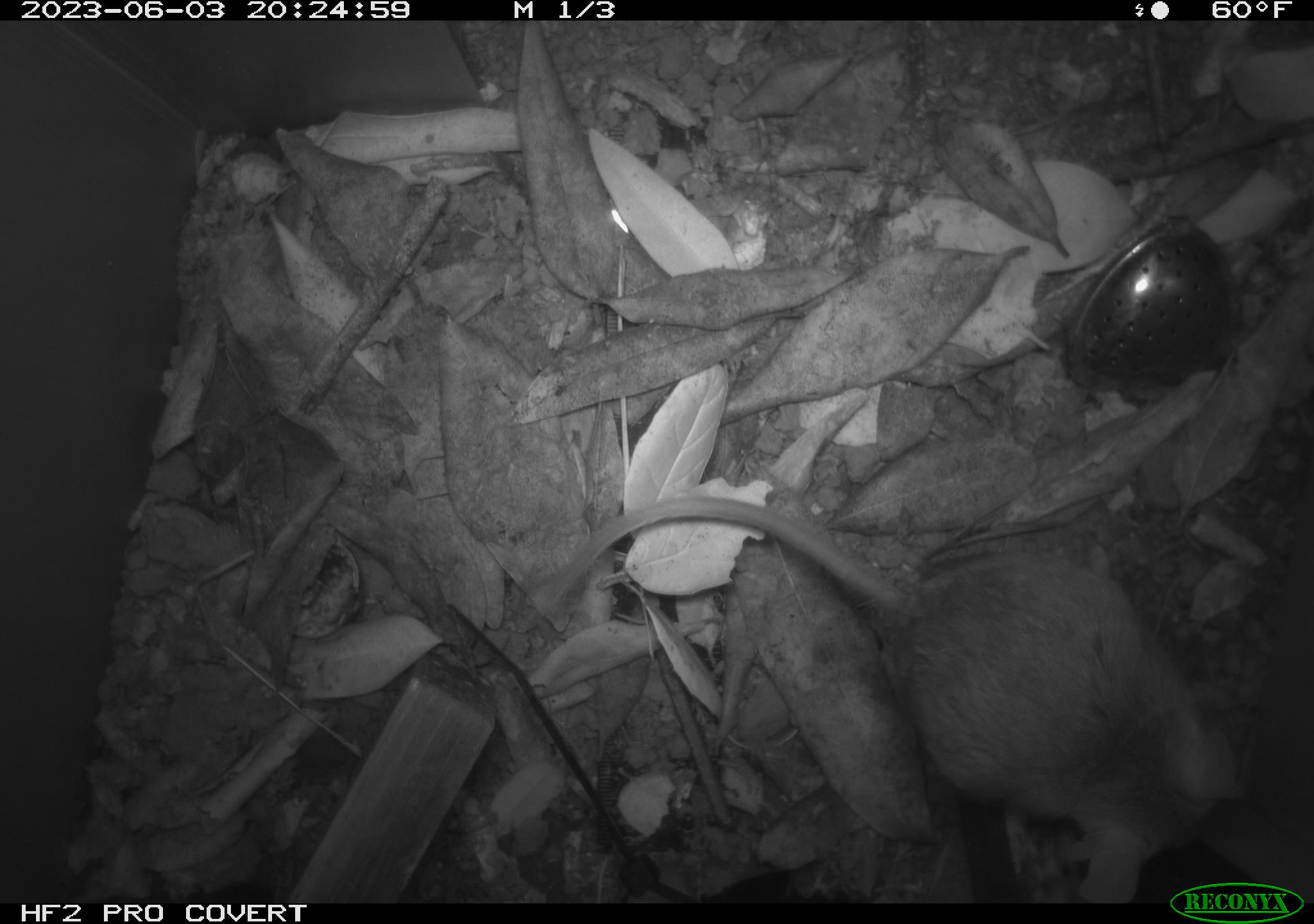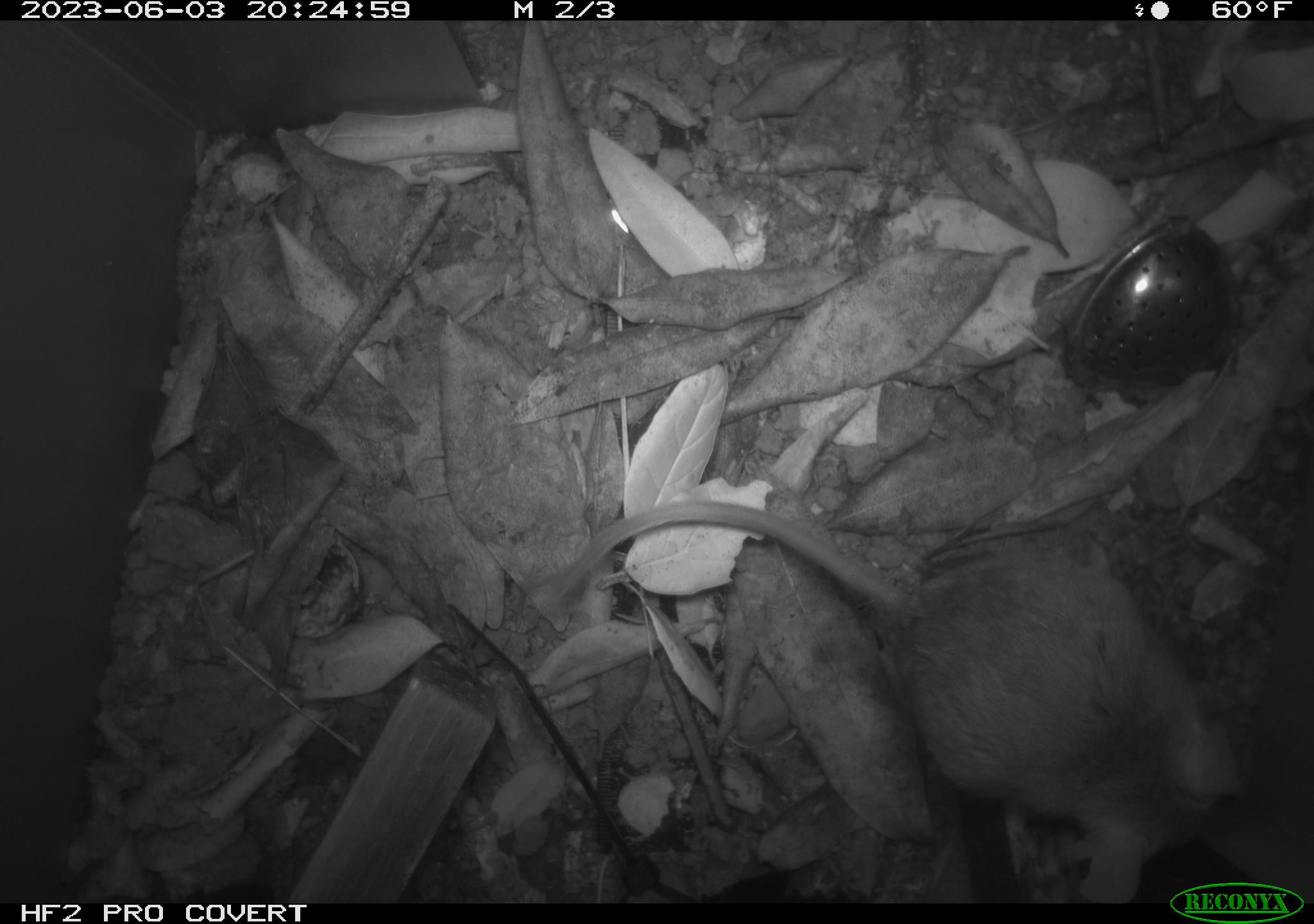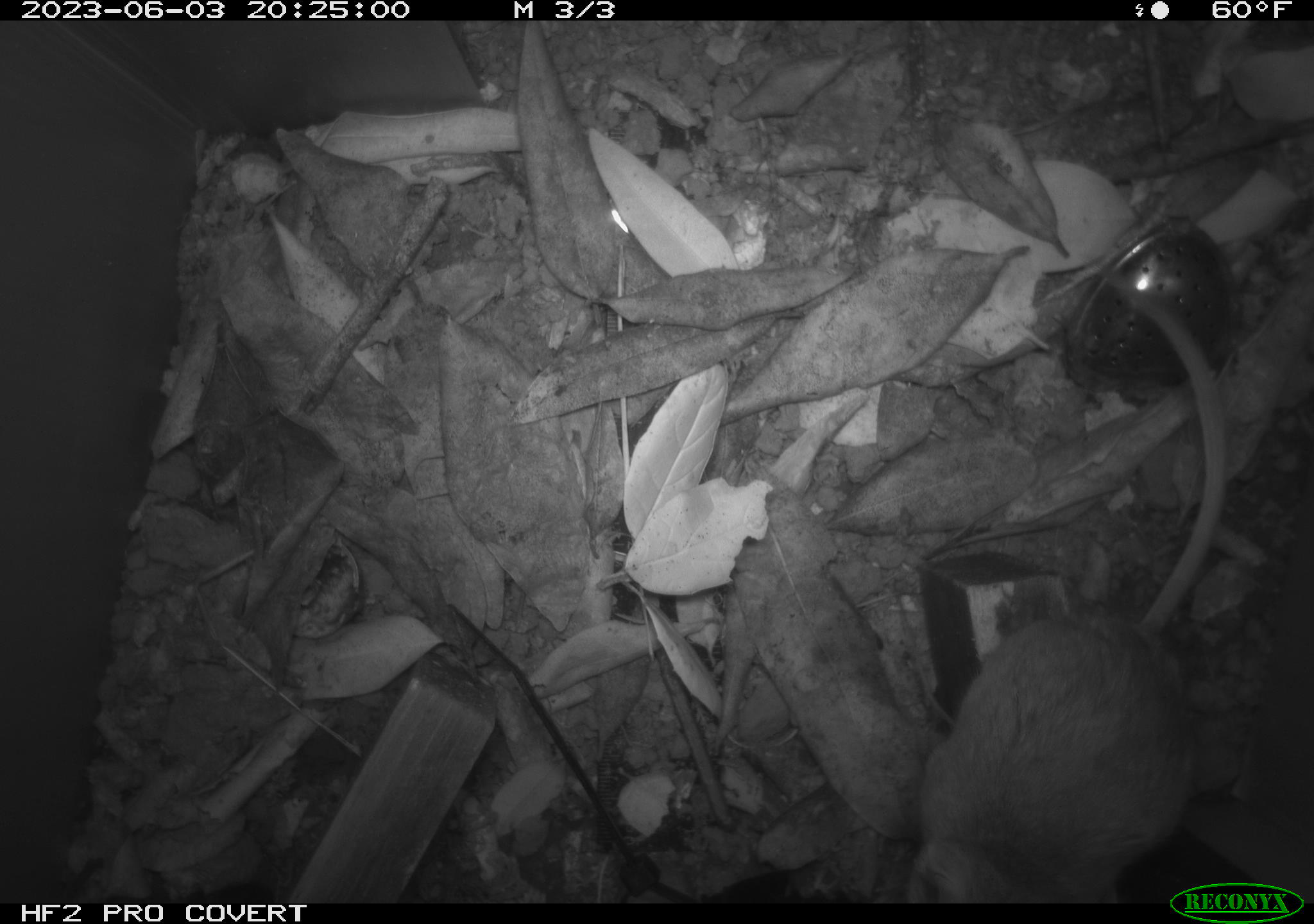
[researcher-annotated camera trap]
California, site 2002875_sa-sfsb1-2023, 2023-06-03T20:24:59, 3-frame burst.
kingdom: Animalia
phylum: Chordata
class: Mammalia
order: Rodentia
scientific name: Rodentia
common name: mouse species